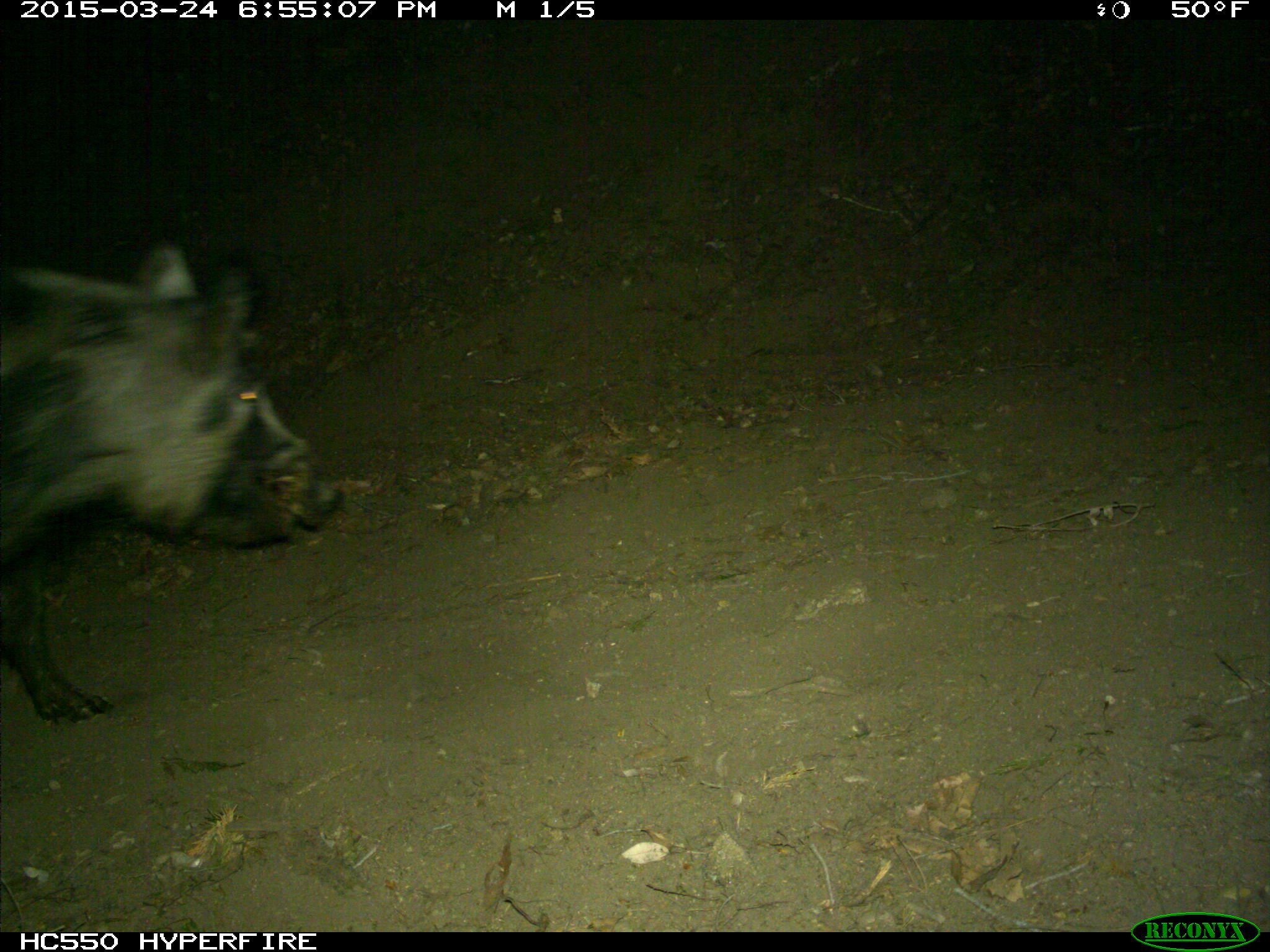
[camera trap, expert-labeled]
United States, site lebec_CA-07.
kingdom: Animalia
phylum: Chordata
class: Mammalia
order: Artiodactyla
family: Suidae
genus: Sus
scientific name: Sus scrofa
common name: wild boar